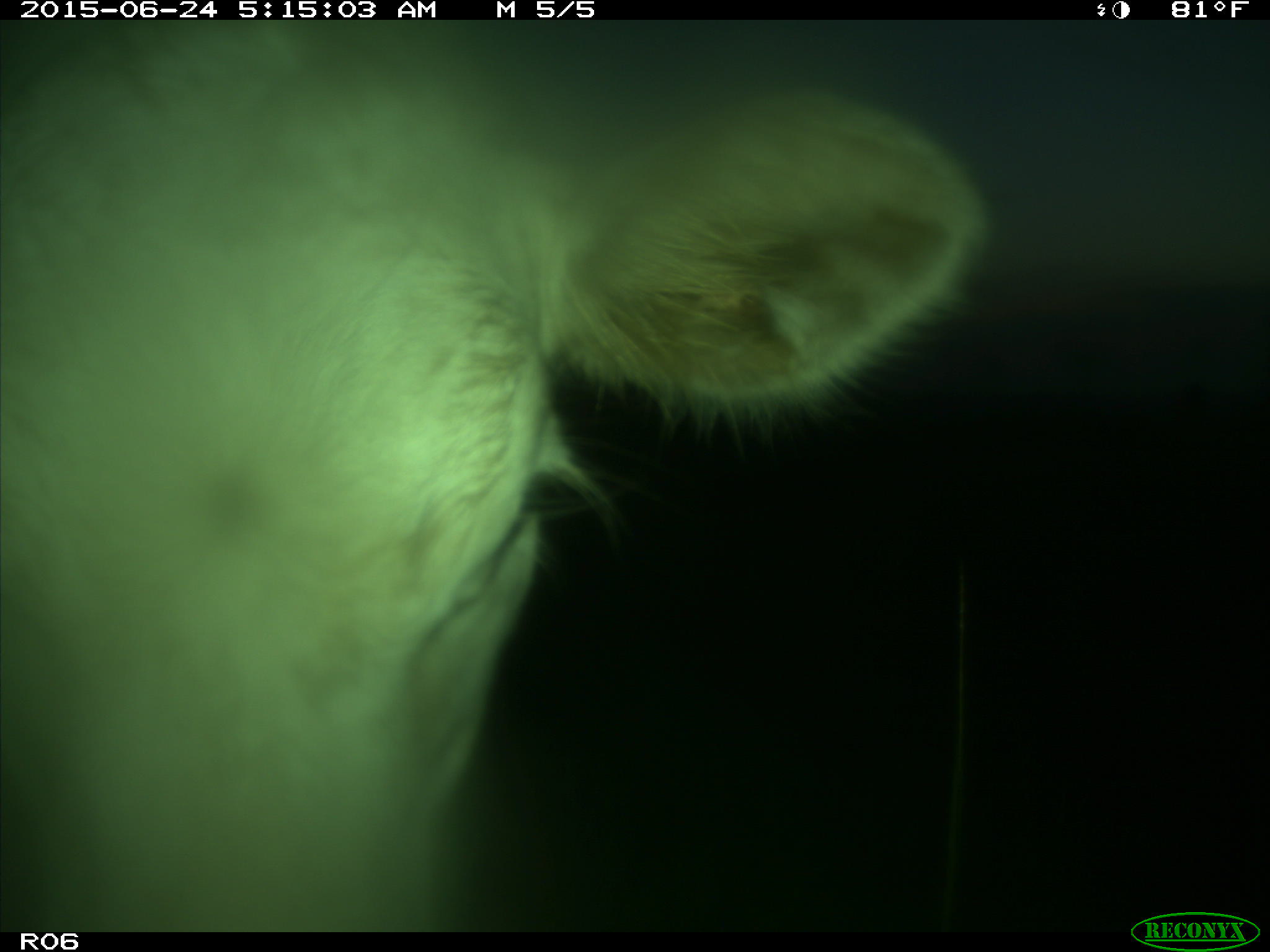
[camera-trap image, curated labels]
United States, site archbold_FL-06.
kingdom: Animalia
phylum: Chordata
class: Mammalia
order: Artiodactyla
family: Bovidae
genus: Bos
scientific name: Bos taurus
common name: domestic cow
Bos taurus (domestic cow).